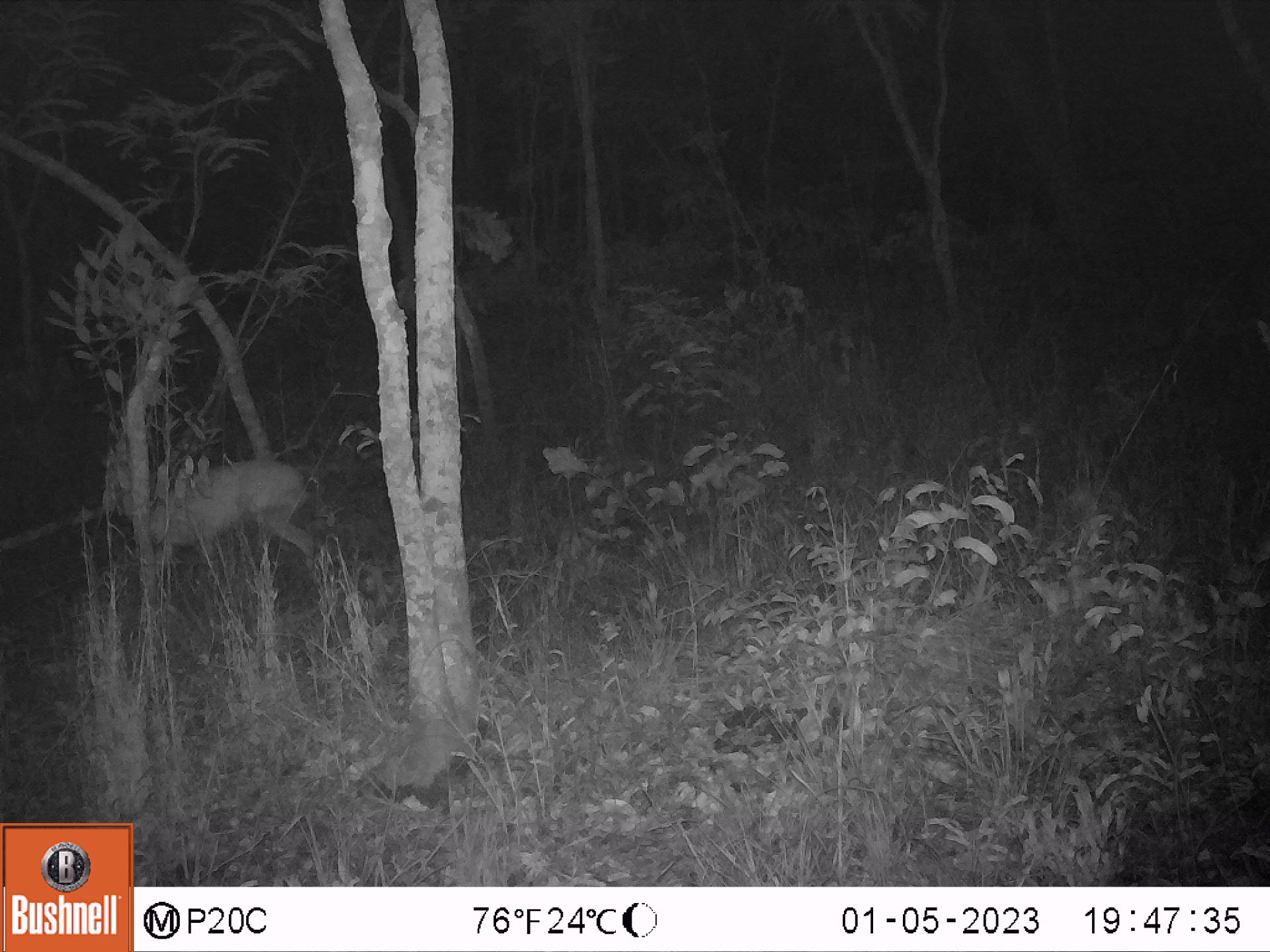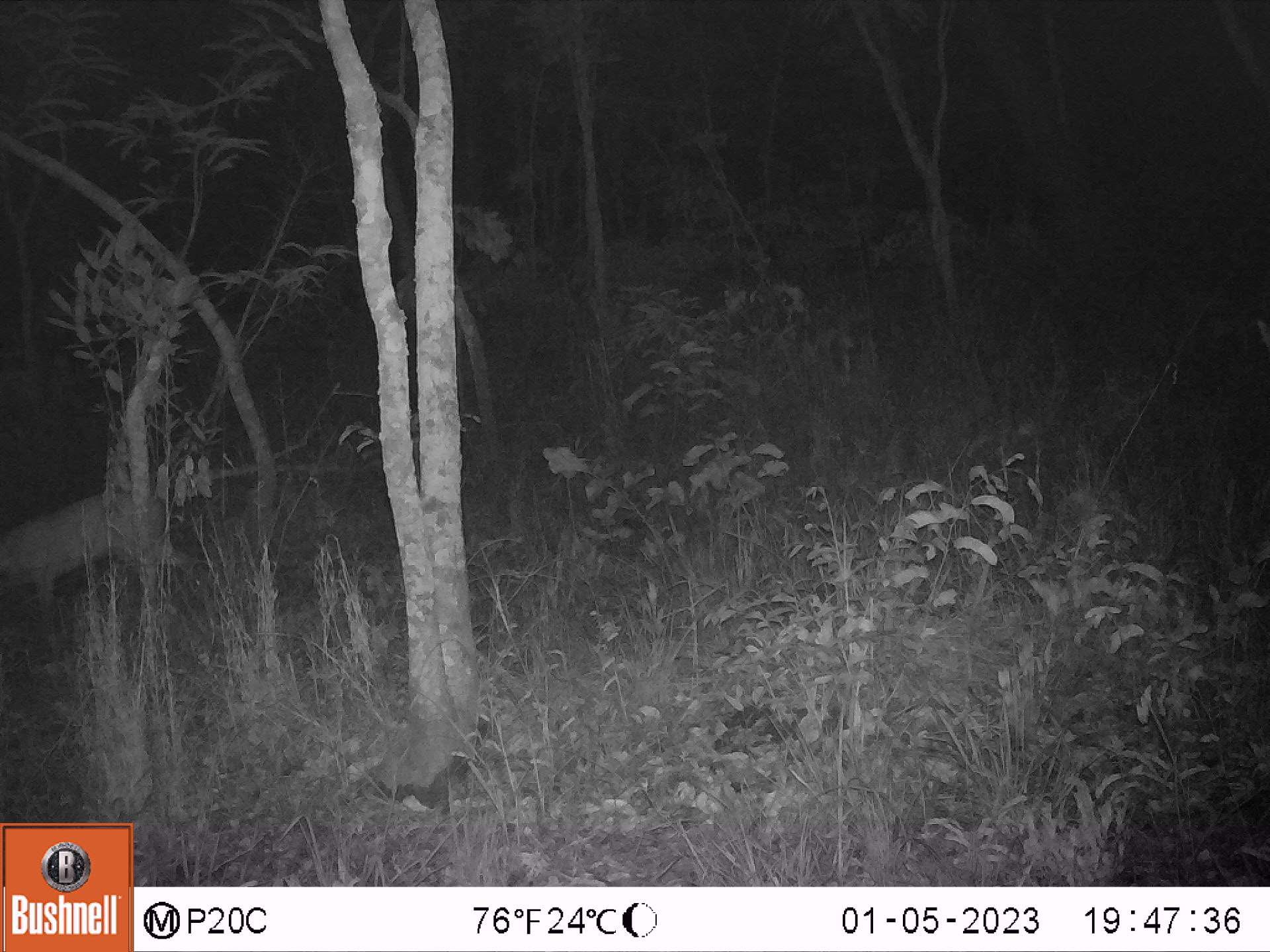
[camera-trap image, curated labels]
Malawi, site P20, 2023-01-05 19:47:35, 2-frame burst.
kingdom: Animalia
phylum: Chordata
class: Mammalia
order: Artiodactyla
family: Bovidae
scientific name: Antilopinae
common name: small antelope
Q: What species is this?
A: Small antelope (Antilopinae).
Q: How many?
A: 1.